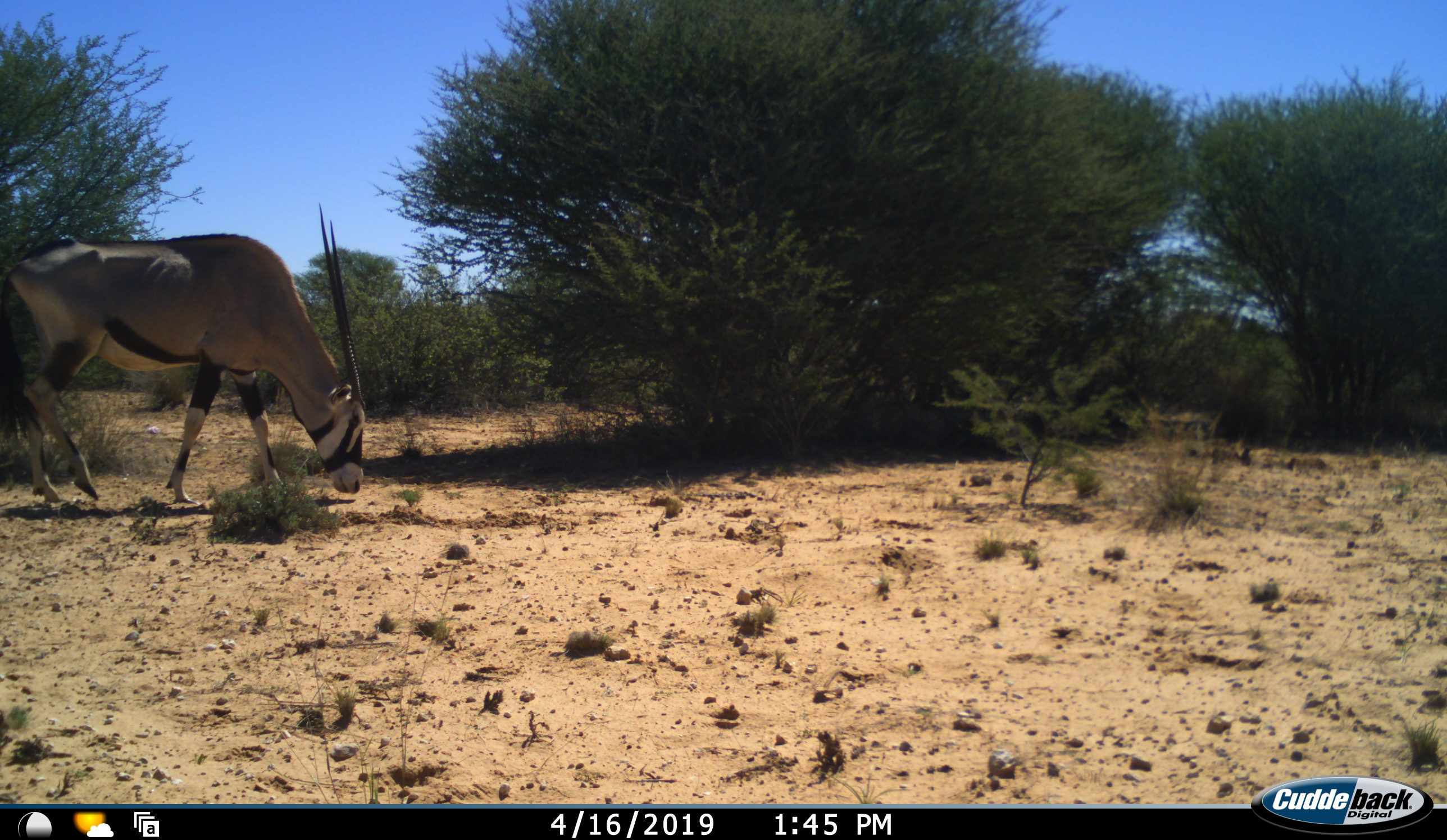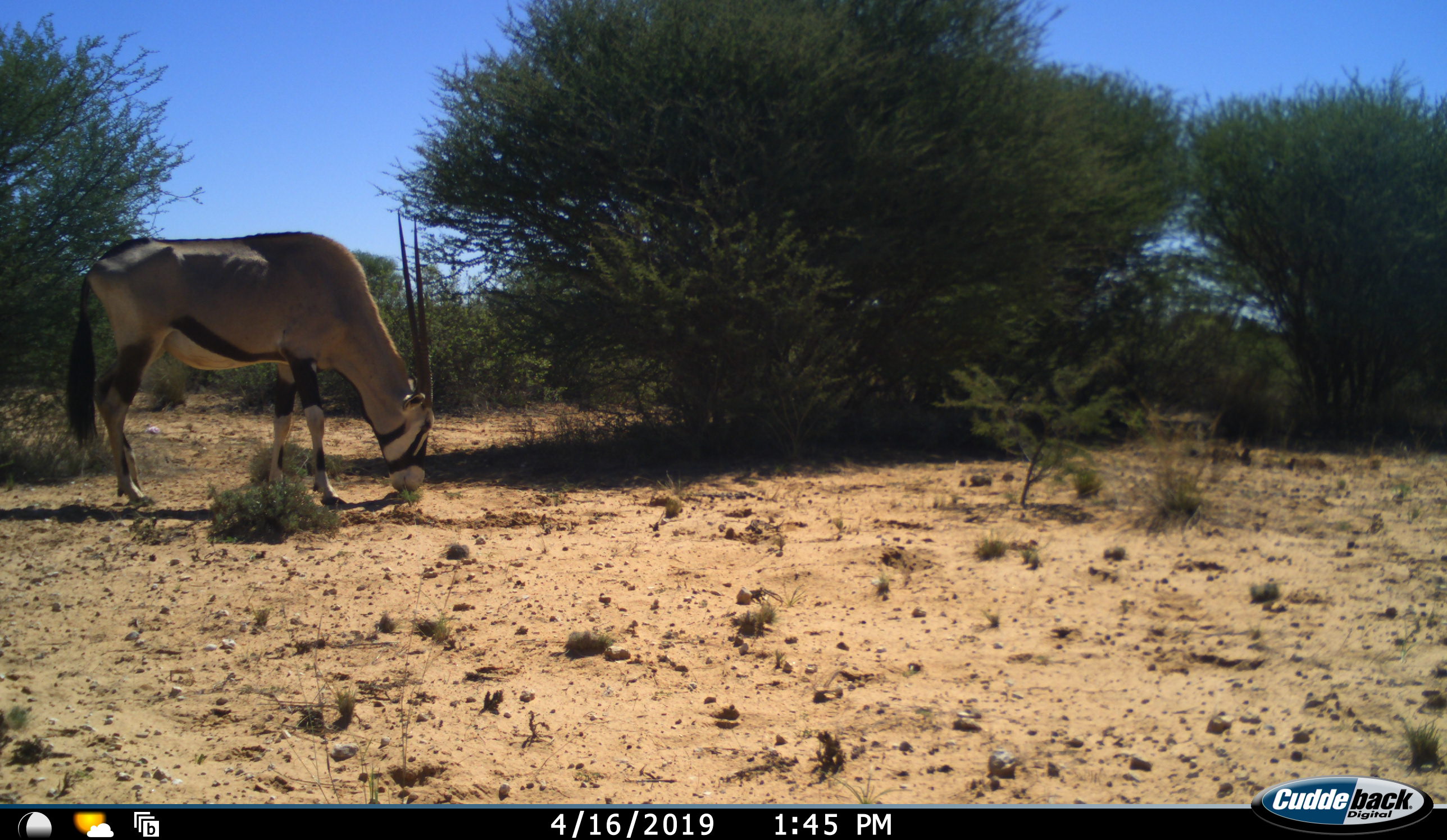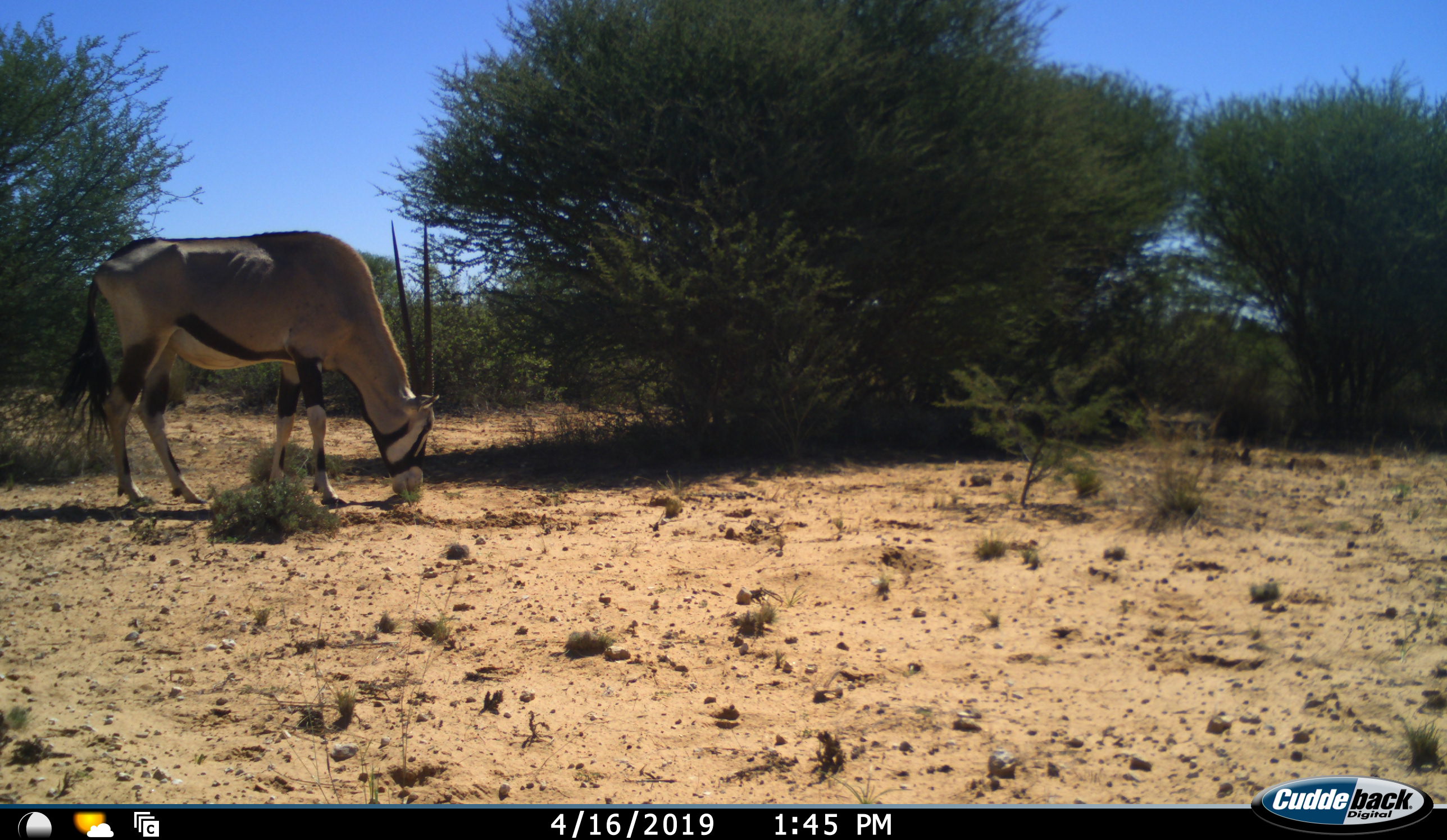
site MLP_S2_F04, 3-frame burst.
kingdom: Animalia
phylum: Chordata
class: Mammalia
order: Artiodactyla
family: Bovidae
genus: Oryx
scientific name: Oryx gazella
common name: gemsbok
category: oryx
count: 1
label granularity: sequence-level